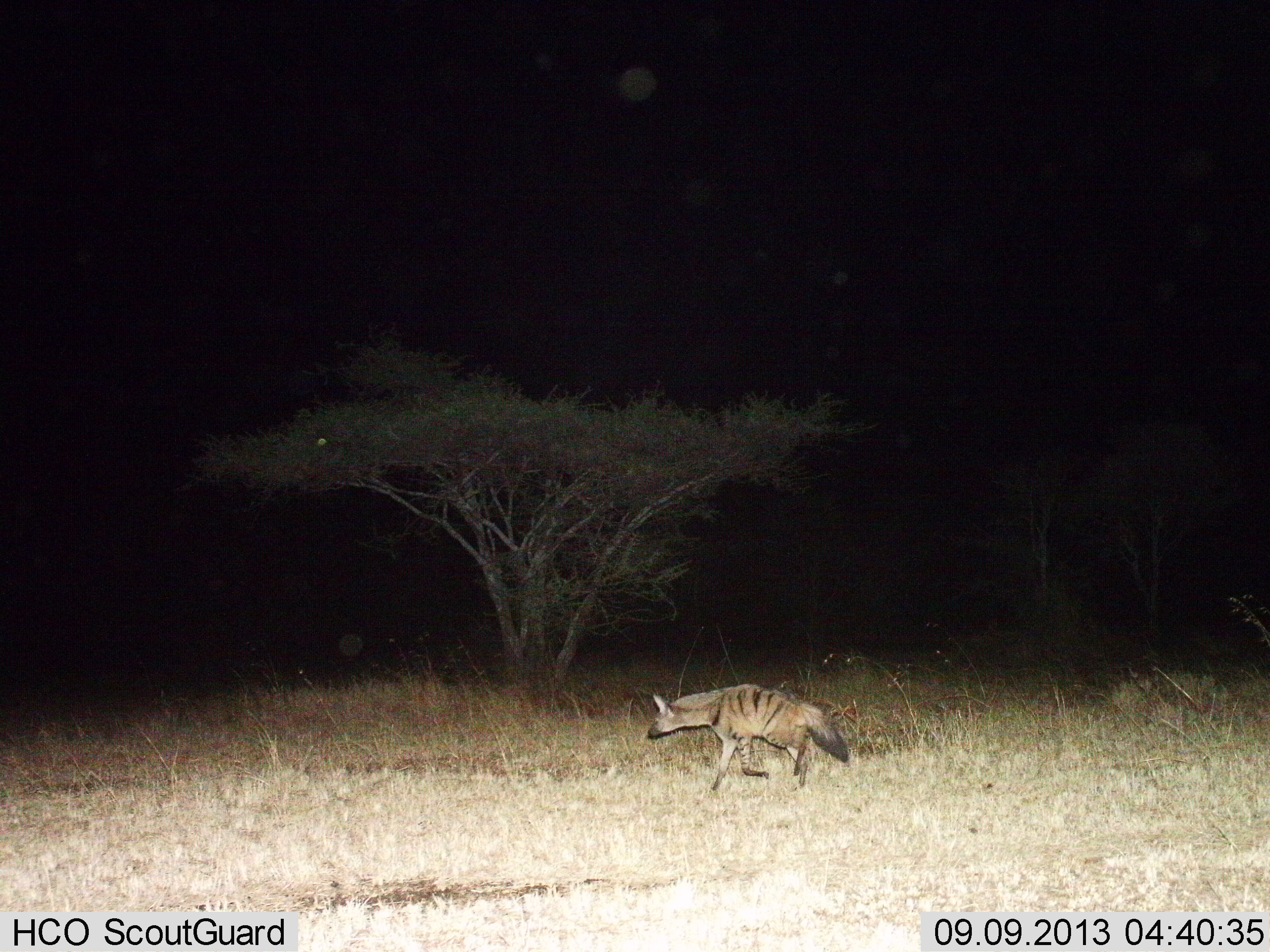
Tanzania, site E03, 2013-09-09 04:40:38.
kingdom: Animalia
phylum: Chordata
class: Mammalia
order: Carnivora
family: Hyaenidae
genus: Proteles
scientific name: Proteles cristatus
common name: aardwolf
Aardwolf (Proteles cristatus), count 1. Behavior (volunteer vote fractions): standing 7%, resting 0%, moving 93%, interacting 0%. Young present (vote fraction): 0%. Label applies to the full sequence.